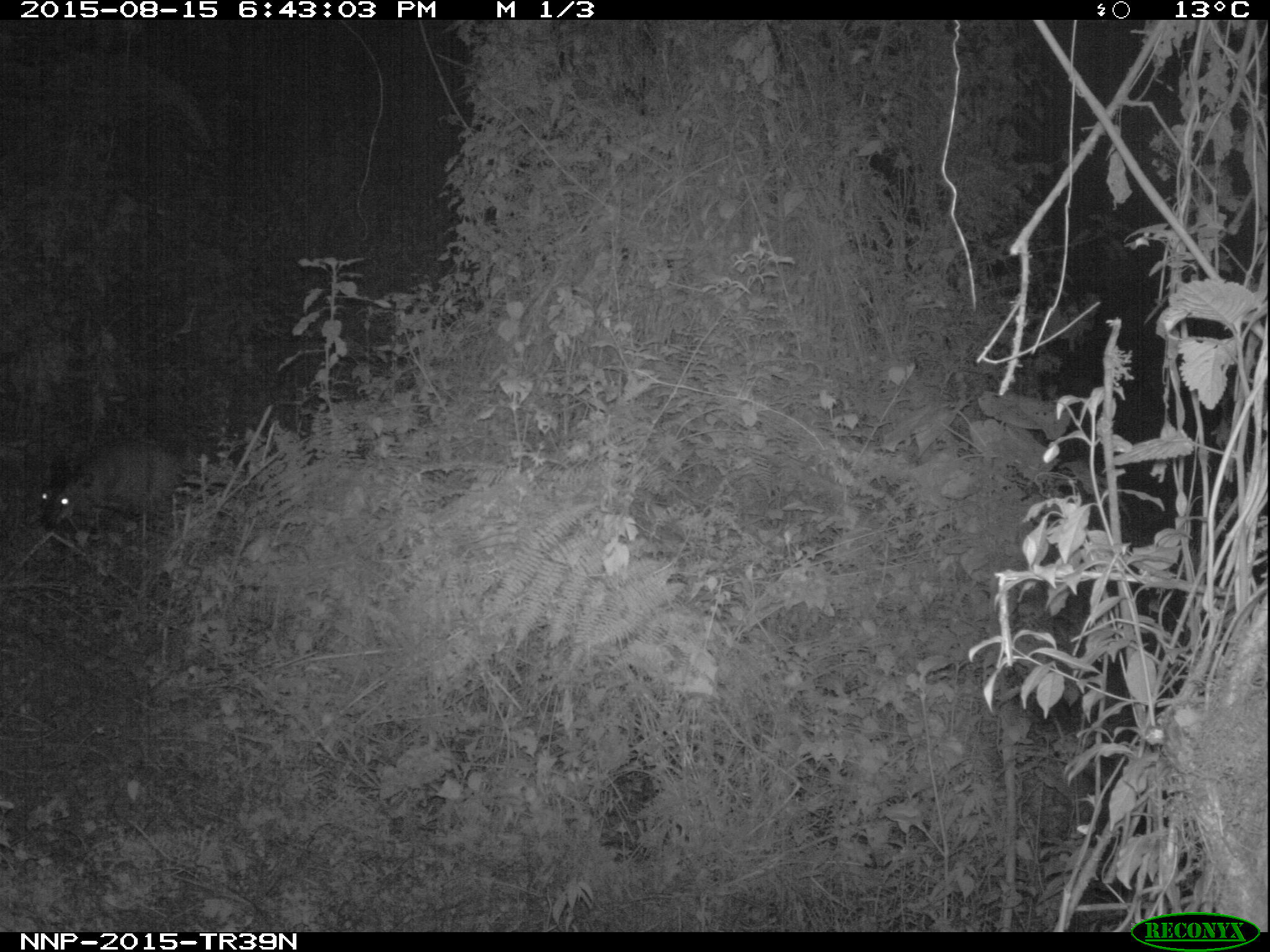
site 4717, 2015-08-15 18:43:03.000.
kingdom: Animalia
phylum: Chordata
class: Mammalia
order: Artiodactyla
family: Bovidae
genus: Cephalophus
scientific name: Cephalophus nigrifrons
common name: black-fronted duiker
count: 1